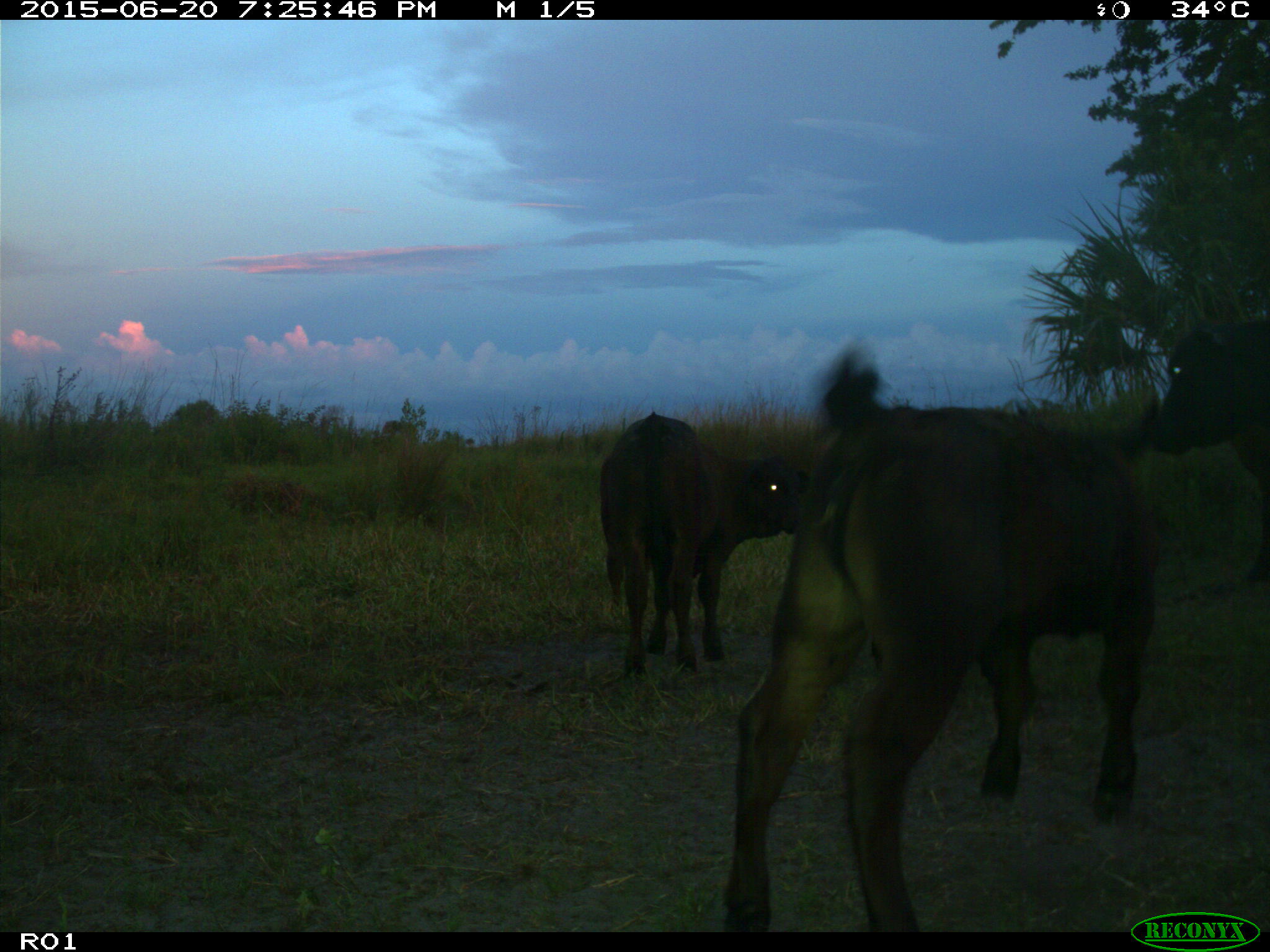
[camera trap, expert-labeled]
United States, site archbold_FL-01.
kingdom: Animalia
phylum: Chordata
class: Mammalia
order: Artiodactyla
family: Bovidae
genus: Bos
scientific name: Bos taurus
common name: domestic cow